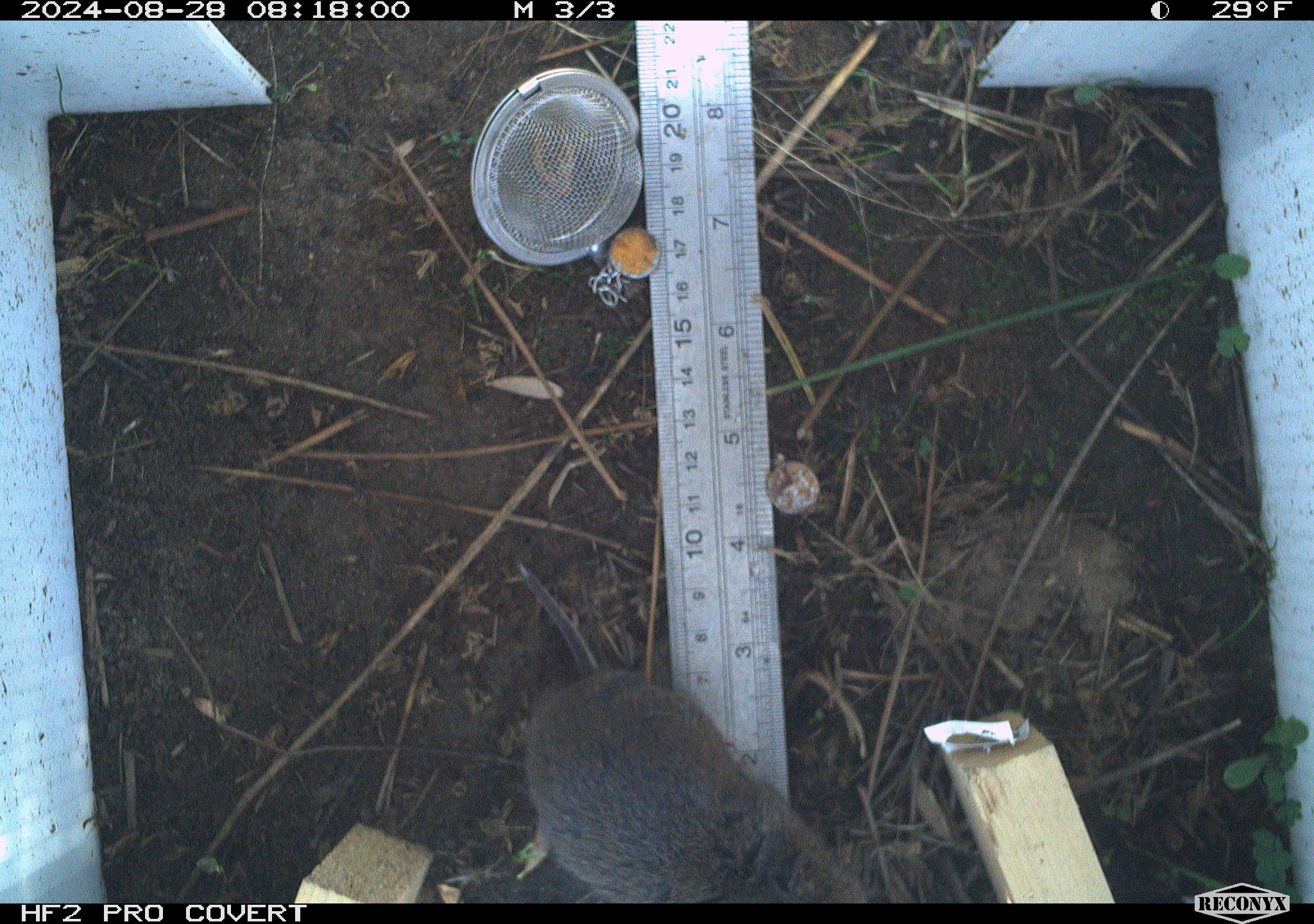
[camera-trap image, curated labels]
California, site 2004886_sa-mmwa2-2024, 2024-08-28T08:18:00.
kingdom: Animalia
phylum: Chordata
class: Mammalia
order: Rodentia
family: Cricetidae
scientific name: Arvicolinae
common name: voles, lemmings, and muskrats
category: arvicolinae subfamily